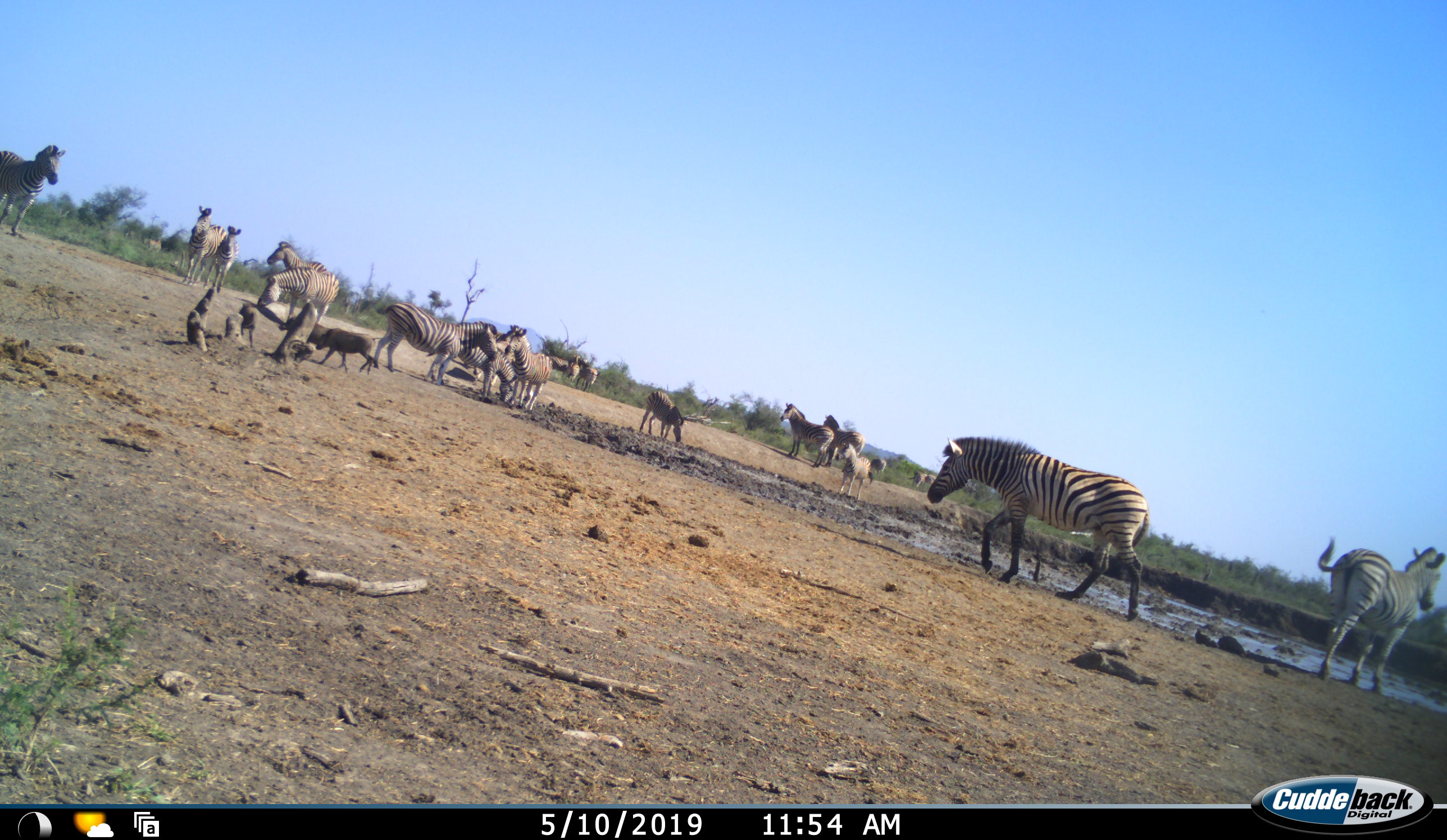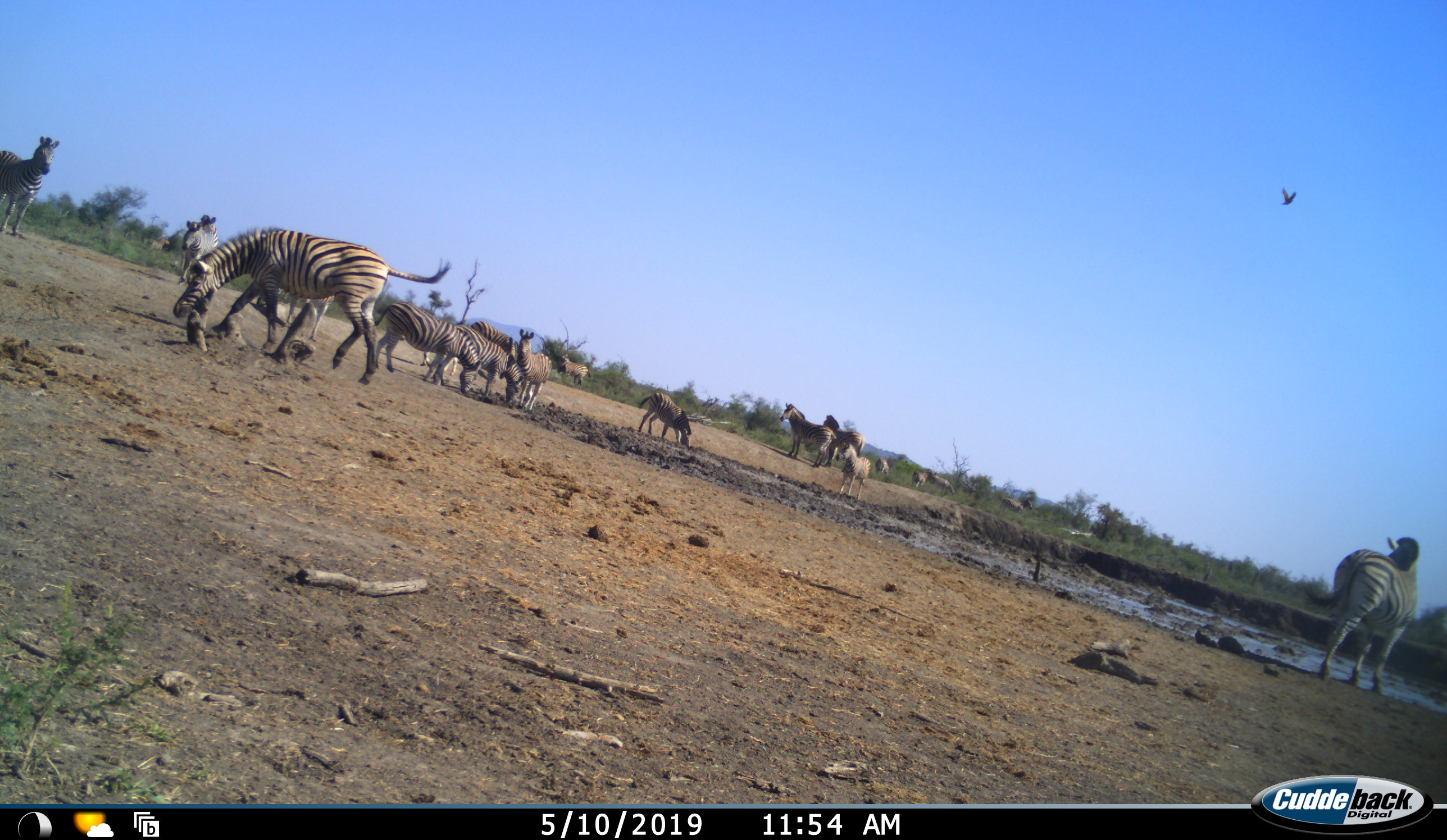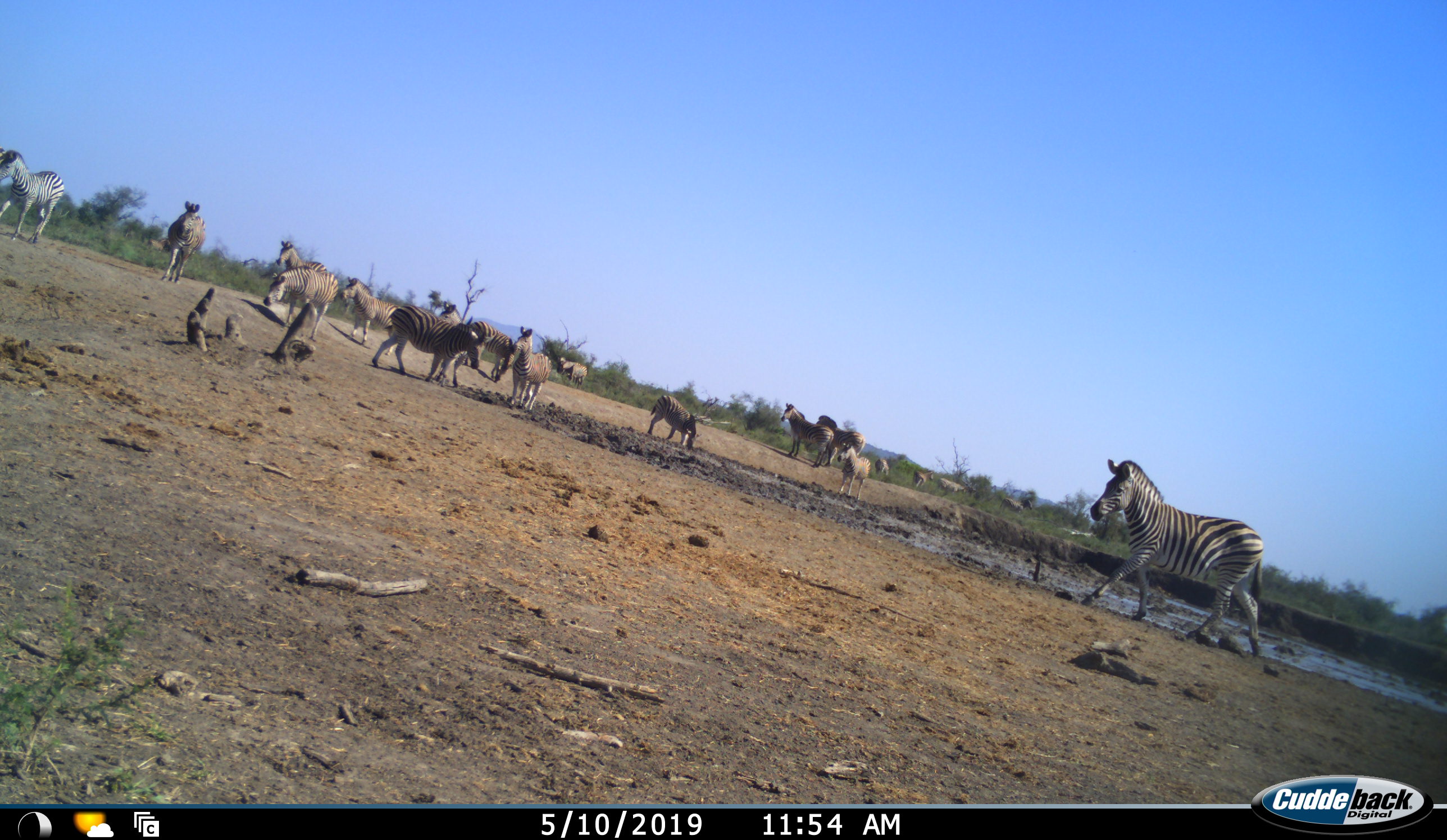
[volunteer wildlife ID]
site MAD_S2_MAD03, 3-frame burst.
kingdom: Animalia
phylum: Chordata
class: Mammalia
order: Perissodactyla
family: Equidae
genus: Equus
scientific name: Equus quagga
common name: plains zebra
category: zebraplains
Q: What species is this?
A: Zebraplains (plains zebra) (Equus quagga).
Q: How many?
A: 11-50.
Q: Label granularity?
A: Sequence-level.